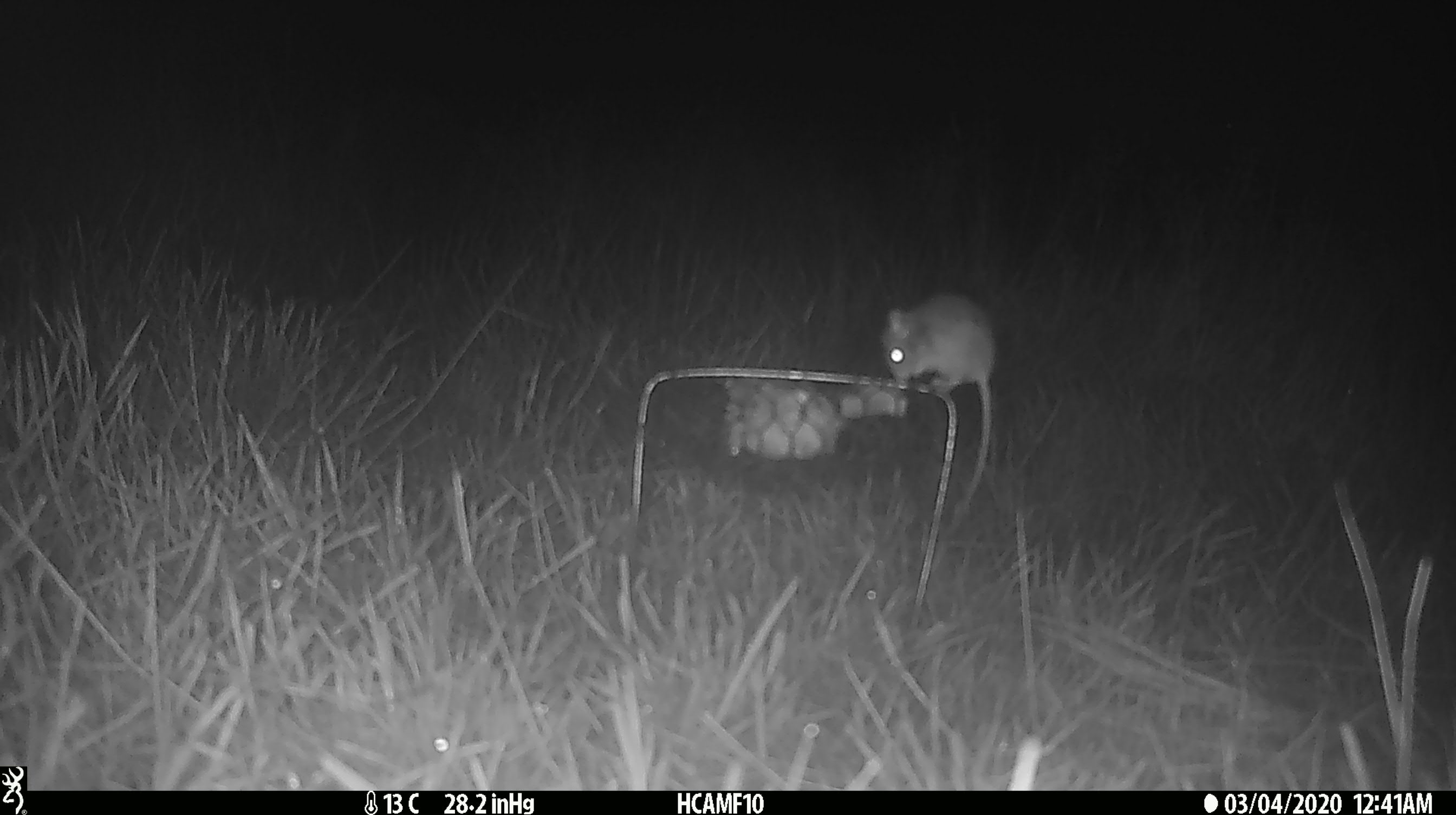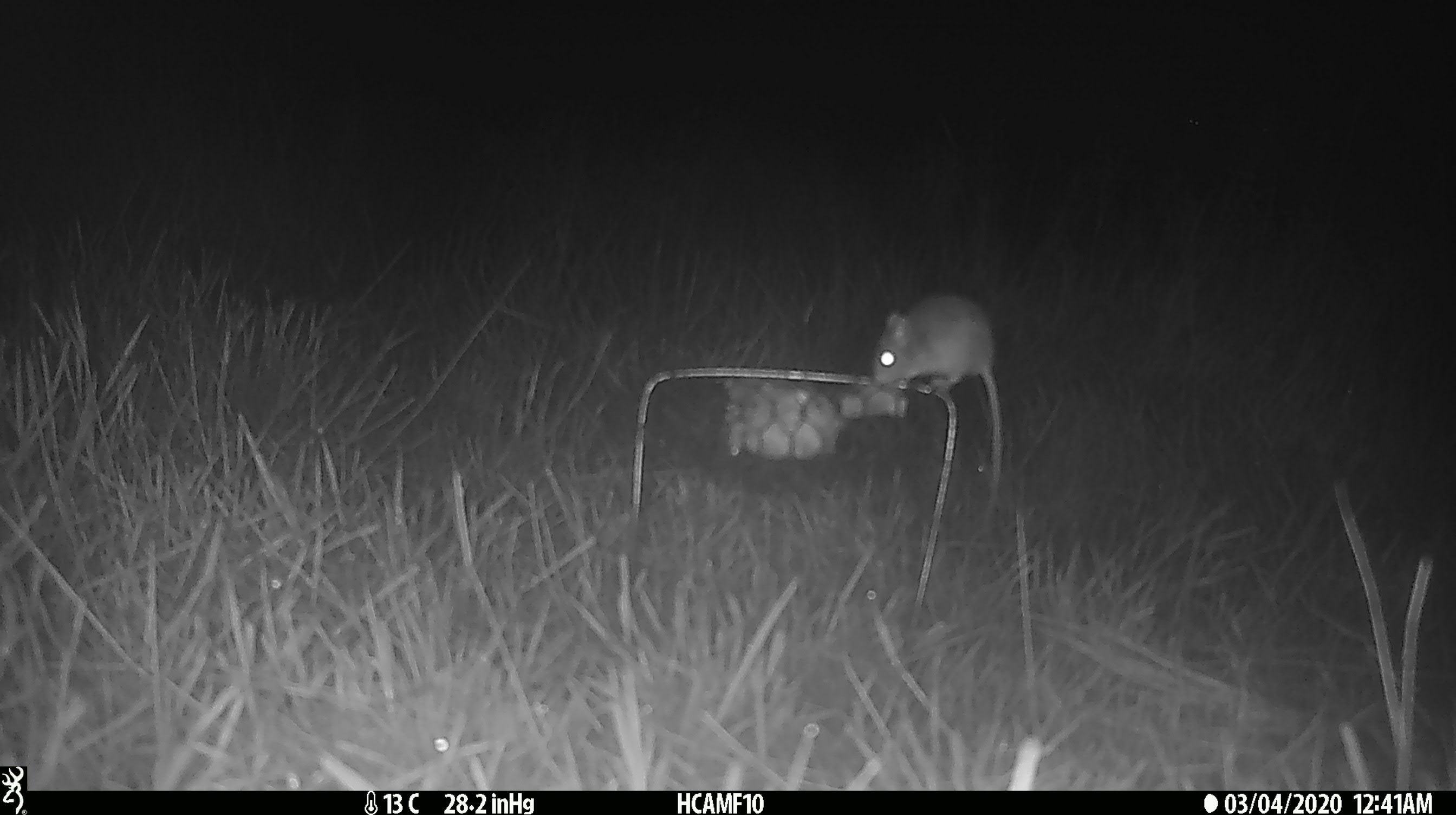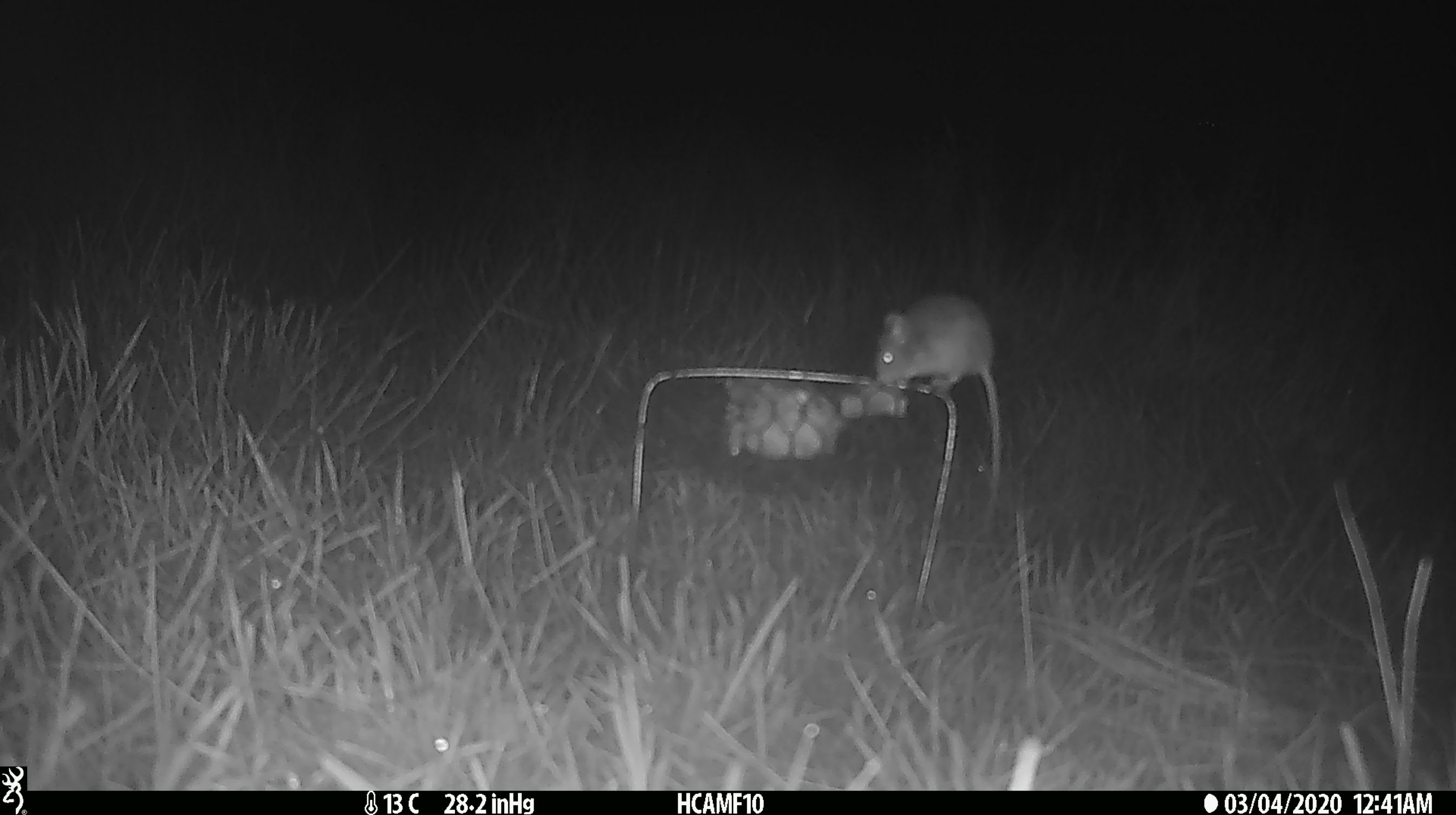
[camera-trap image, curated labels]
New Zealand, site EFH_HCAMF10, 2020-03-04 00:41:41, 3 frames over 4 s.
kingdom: Animalia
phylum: Chordata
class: Mammalia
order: Rodentia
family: Muridae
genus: Mus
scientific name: Mus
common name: mouse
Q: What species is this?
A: Mouse (Mus).